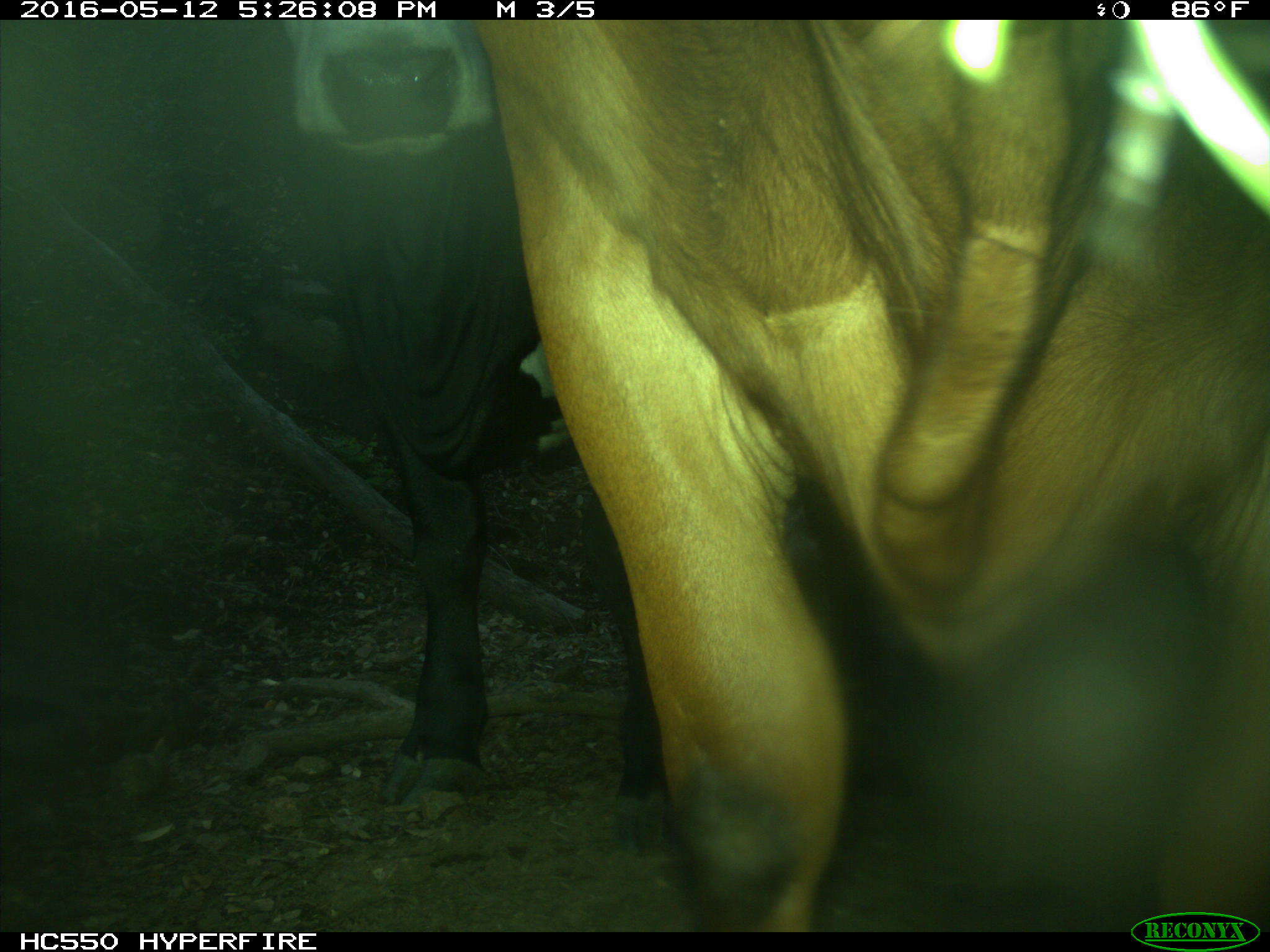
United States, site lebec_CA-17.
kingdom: Animalia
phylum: Chordata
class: Mammalia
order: Artiodactyla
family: Bovidae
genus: Bos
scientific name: Bos taurus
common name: domestic cow